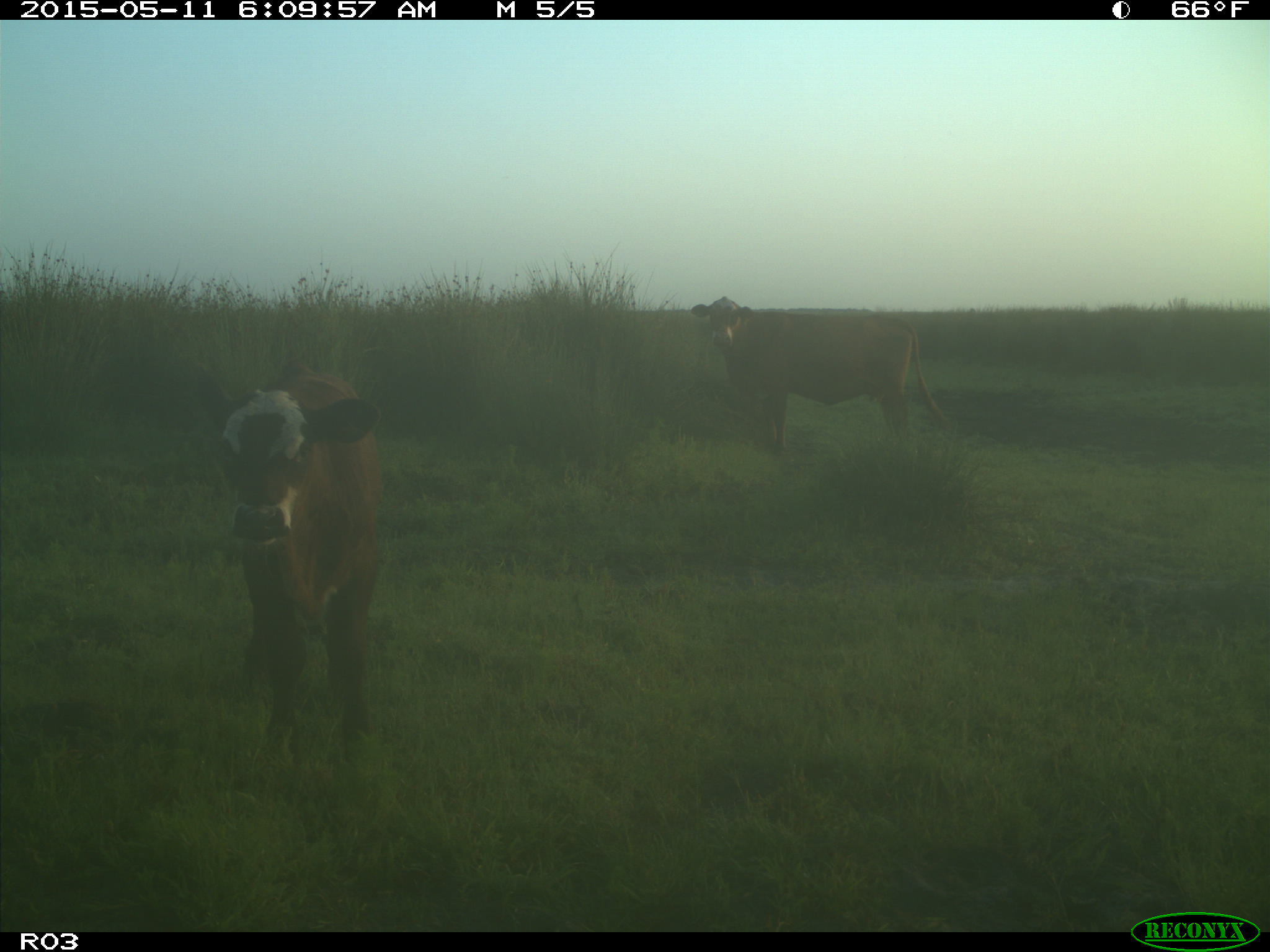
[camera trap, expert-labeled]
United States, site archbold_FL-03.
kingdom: Animalia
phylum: Chordata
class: Mammalia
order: Artiodactyla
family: Bovidae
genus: Bos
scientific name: Bos taurus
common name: domestic cow